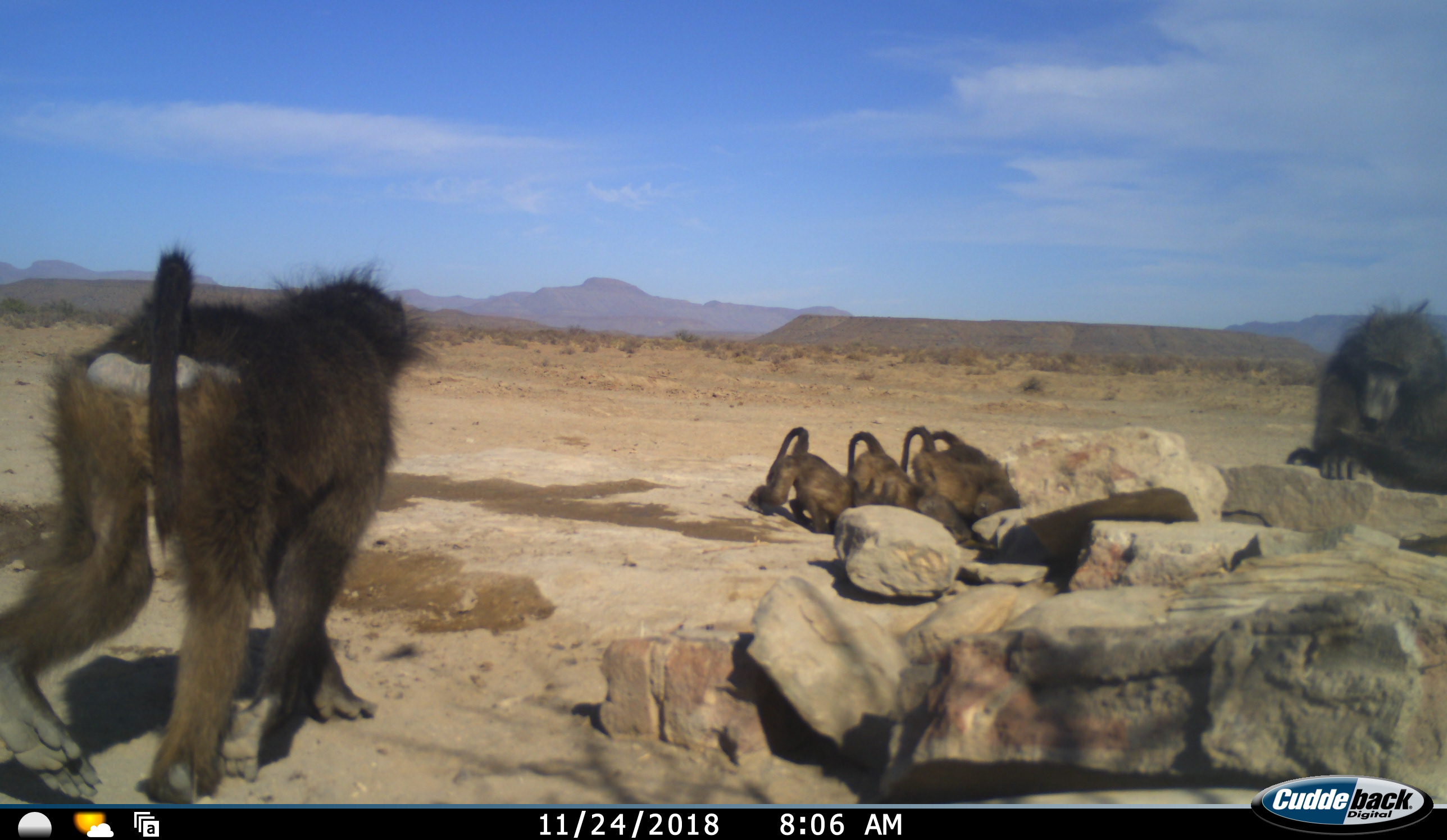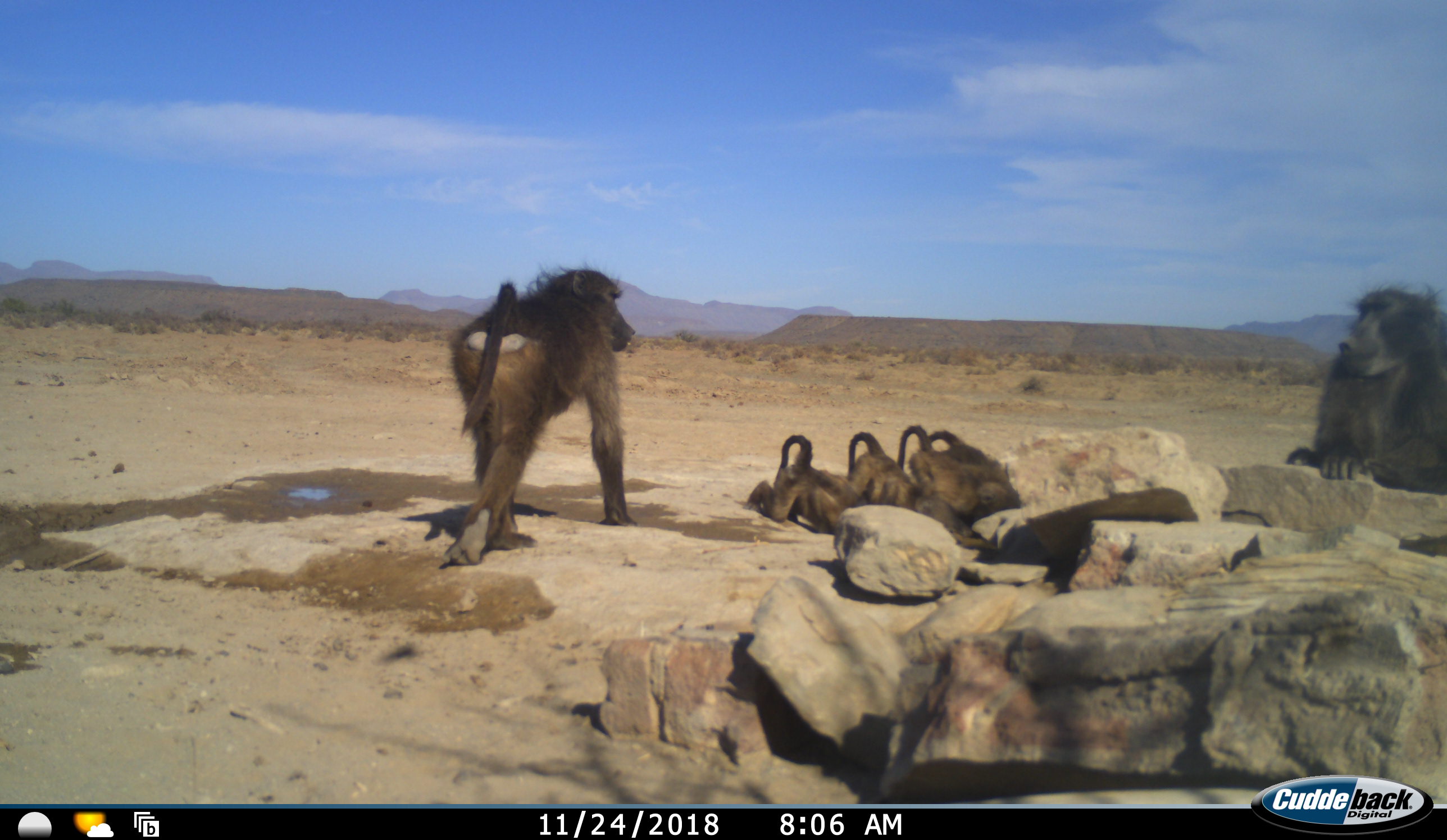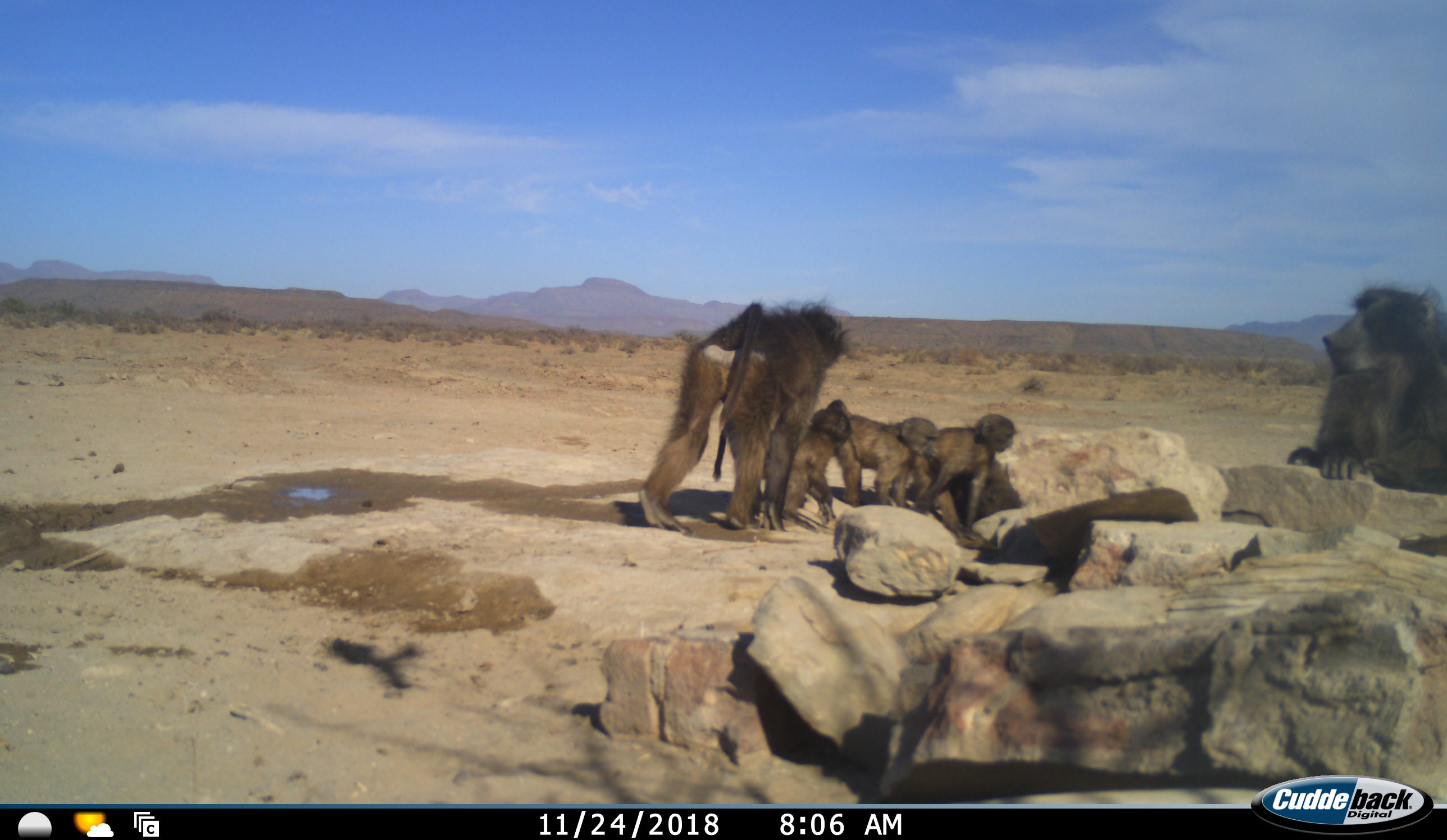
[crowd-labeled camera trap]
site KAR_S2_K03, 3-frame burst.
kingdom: Animalia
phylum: Chordata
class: Mammalia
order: Primates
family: Cercopithecidae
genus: Papio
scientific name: Papio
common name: baboon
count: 6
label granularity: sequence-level